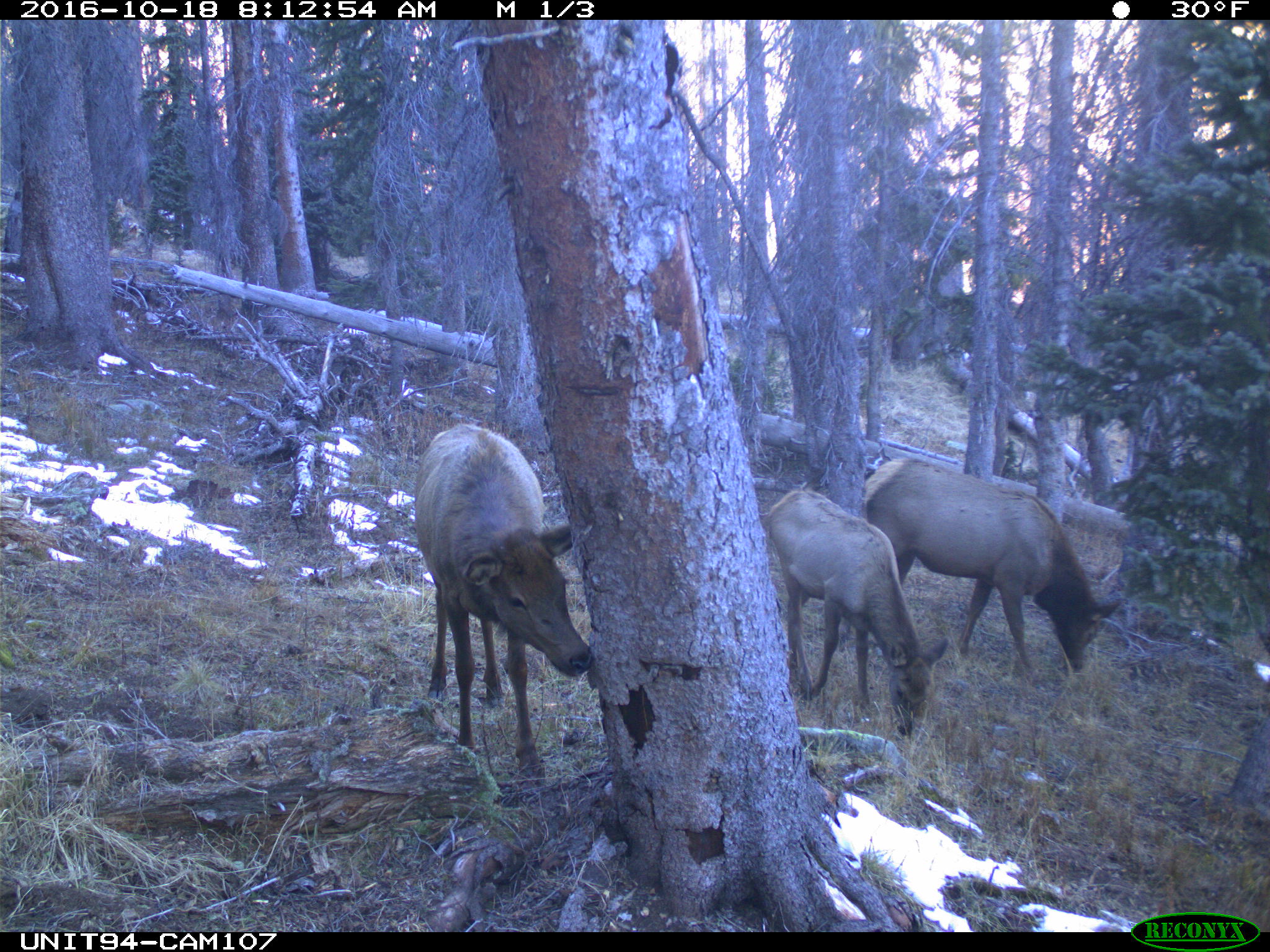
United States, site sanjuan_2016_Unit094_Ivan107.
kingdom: Animalia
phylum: Chordata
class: Mammalia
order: Artiodactyla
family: Cervidae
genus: Cervus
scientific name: Cervus elaphus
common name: red deer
Cervus elaphus (red deer).